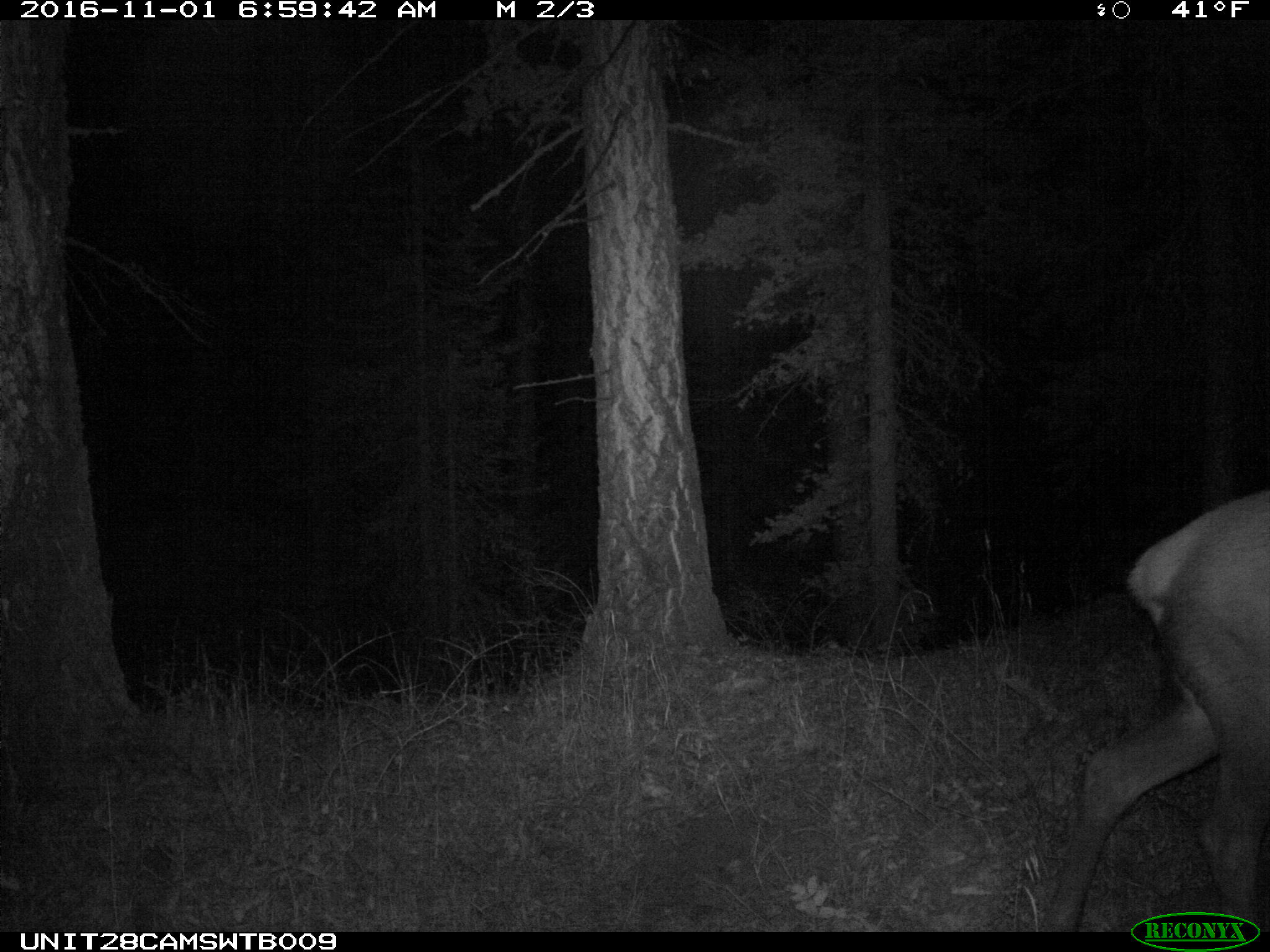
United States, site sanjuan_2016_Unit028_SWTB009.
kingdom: Animalia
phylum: Chordata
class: Mammalia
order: Artiodactyla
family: Cervidae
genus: Cervus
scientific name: Cervus elaphus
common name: red deer